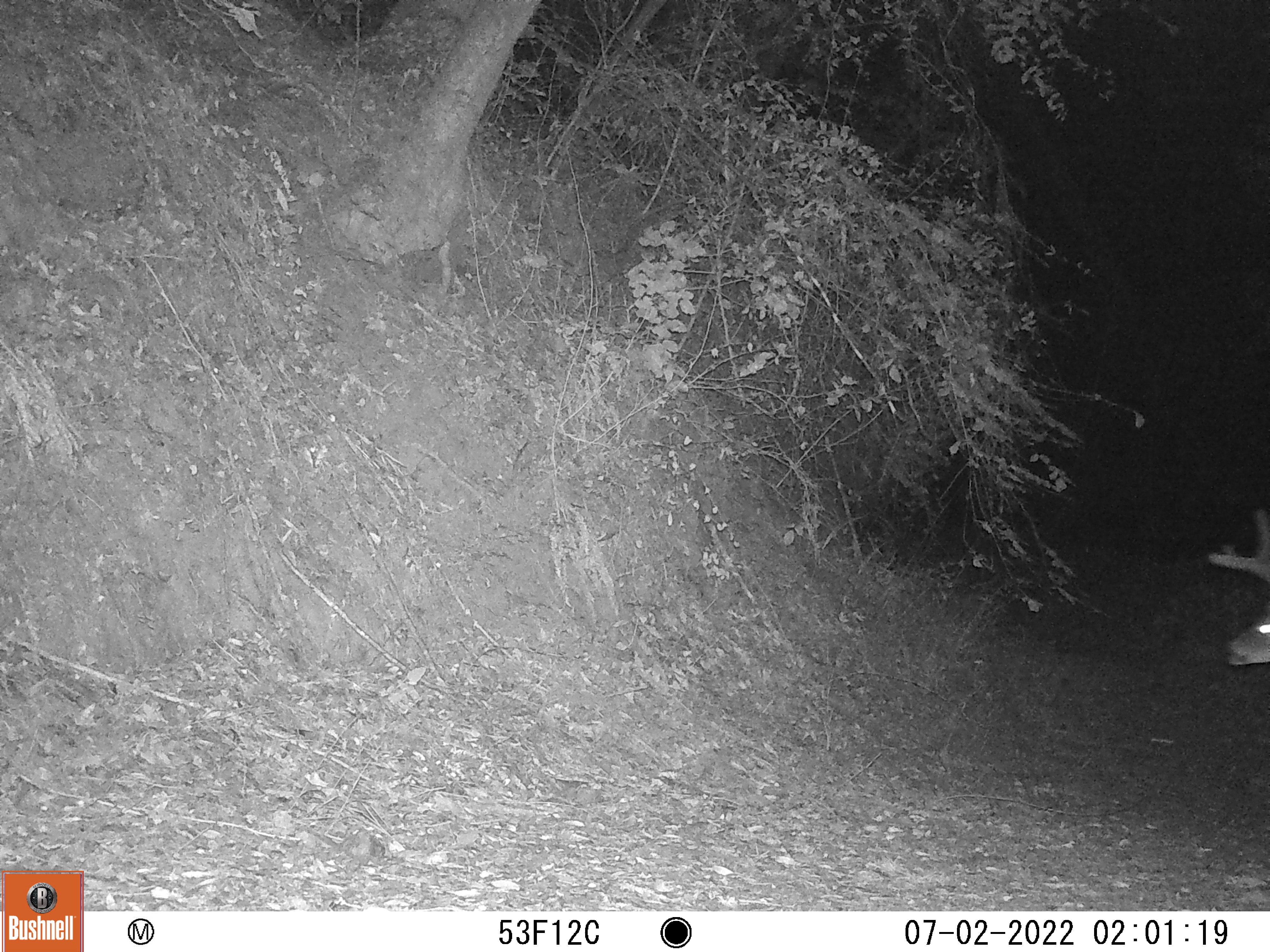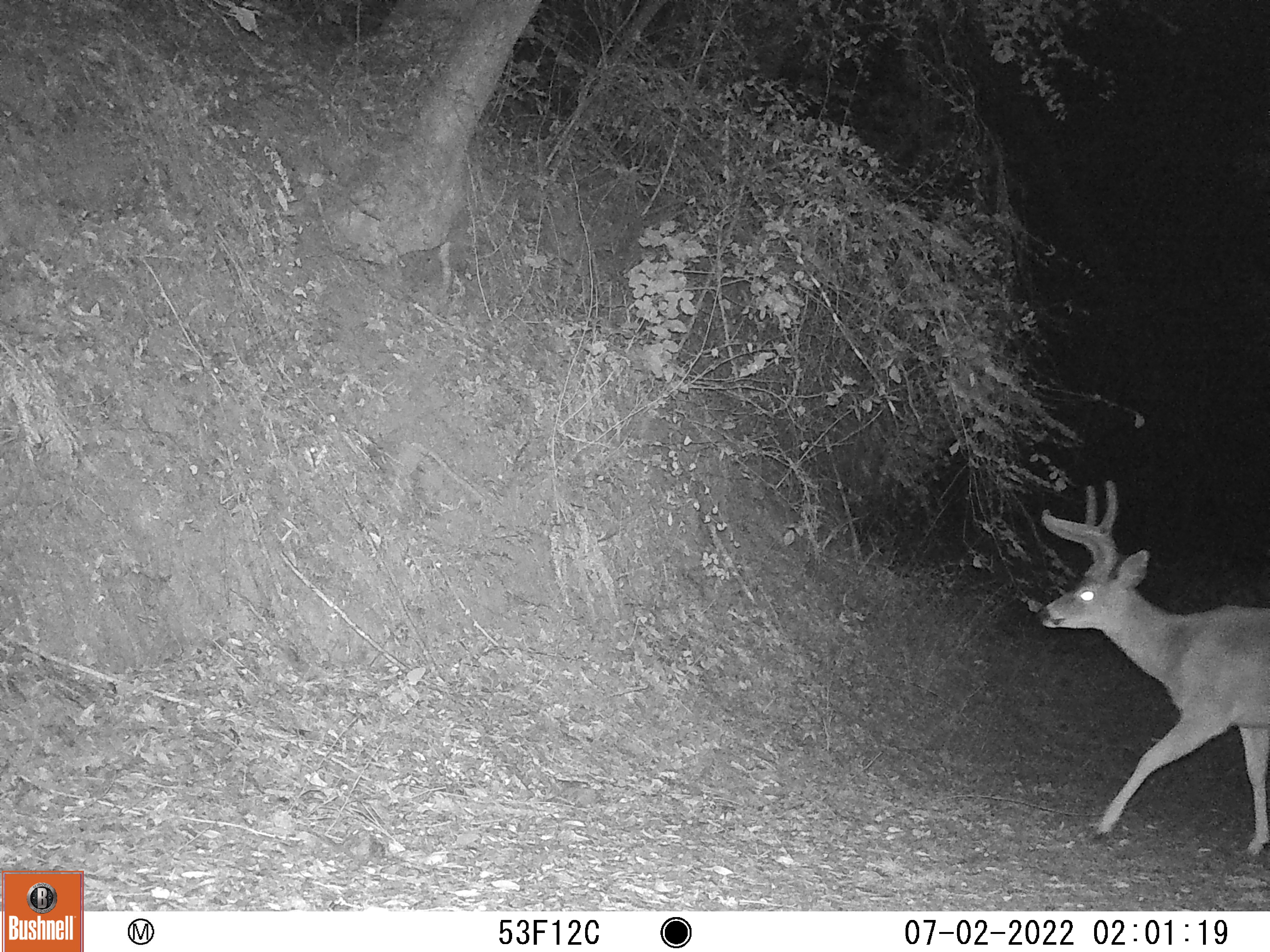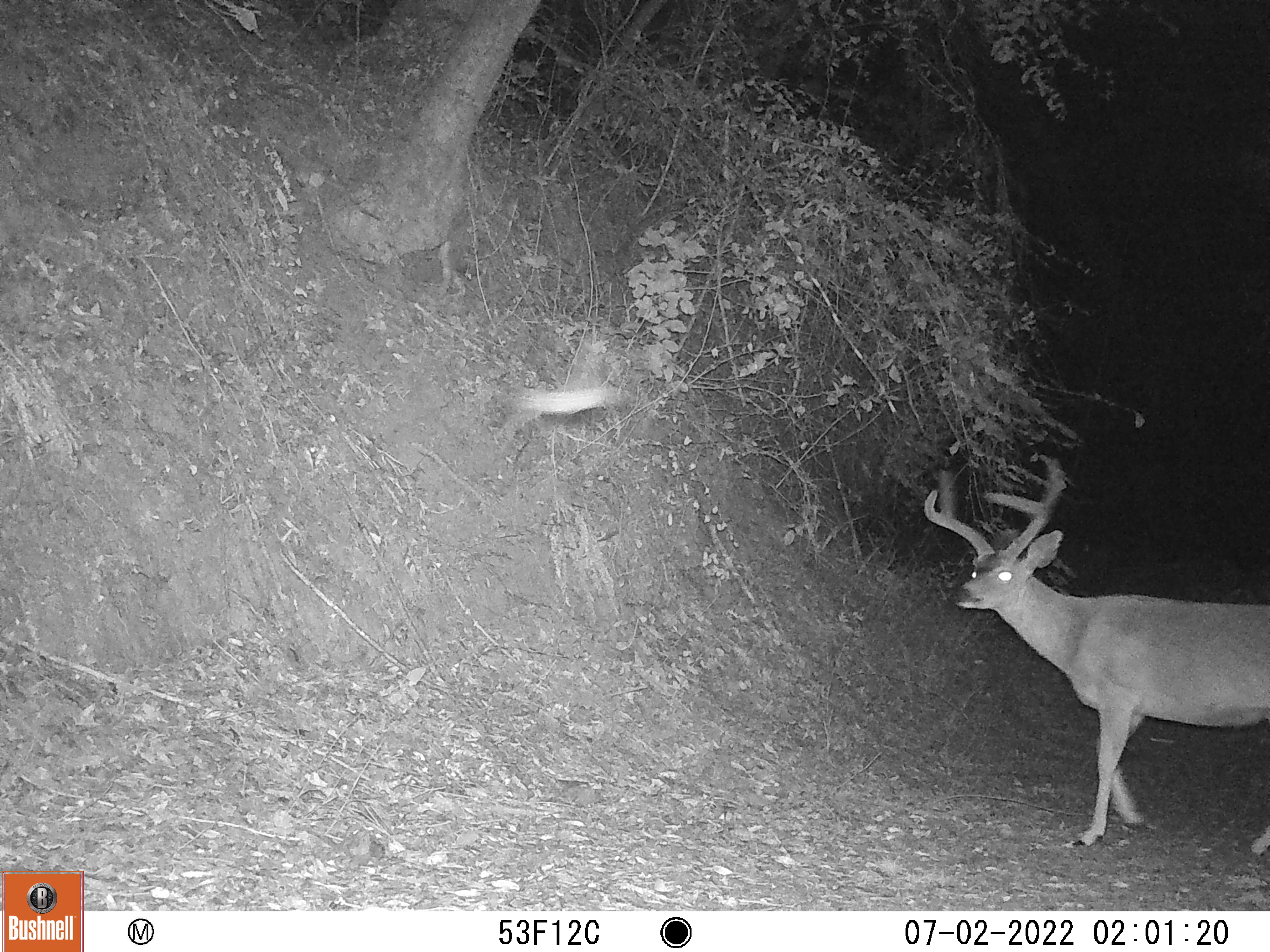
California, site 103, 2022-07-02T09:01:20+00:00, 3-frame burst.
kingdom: Animalia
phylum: Chordata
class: Mammalia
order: Artiodactyla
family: Cervidae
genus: Odocoileus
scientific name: Odocoileus hemionus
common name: mule deer